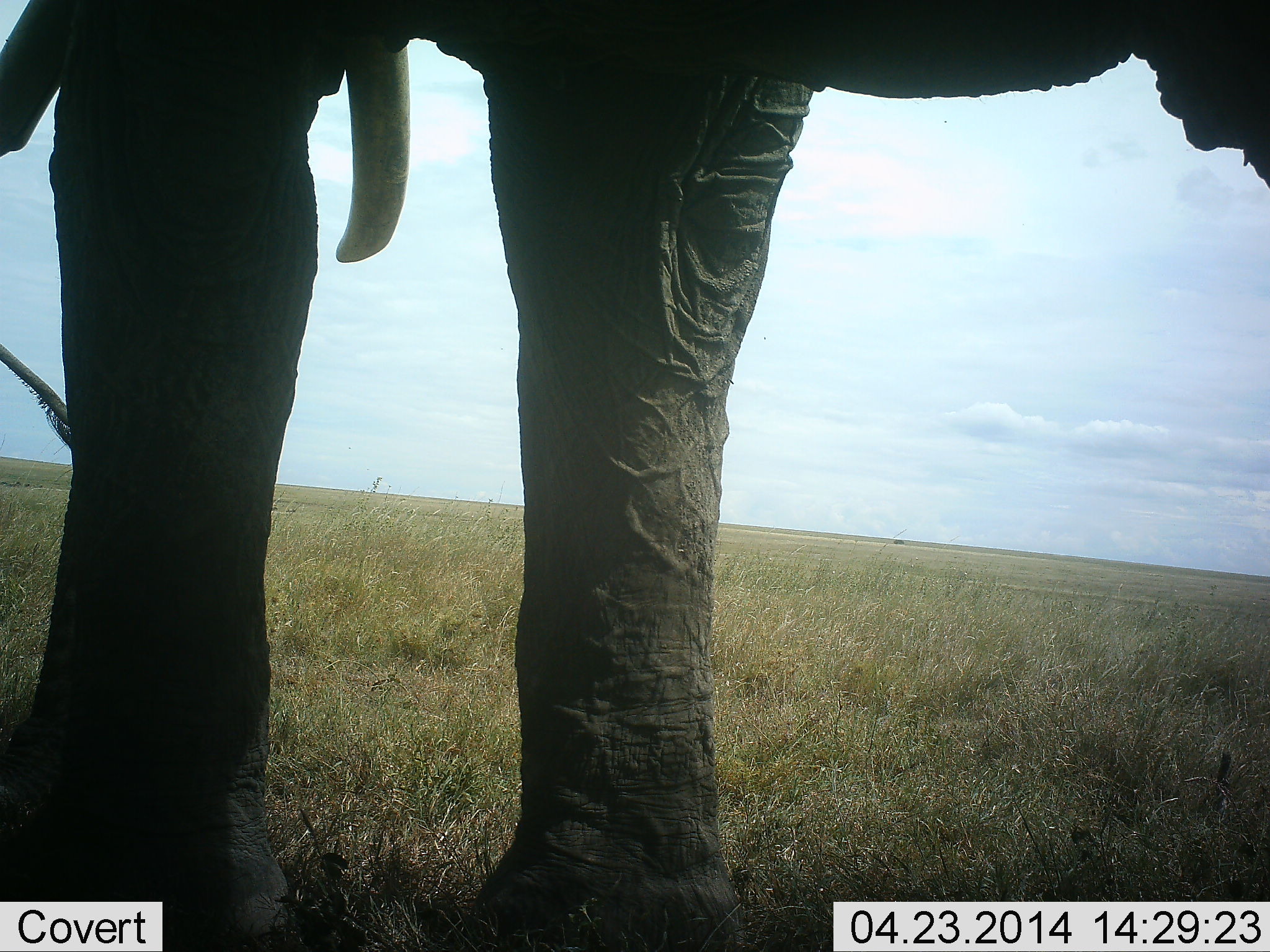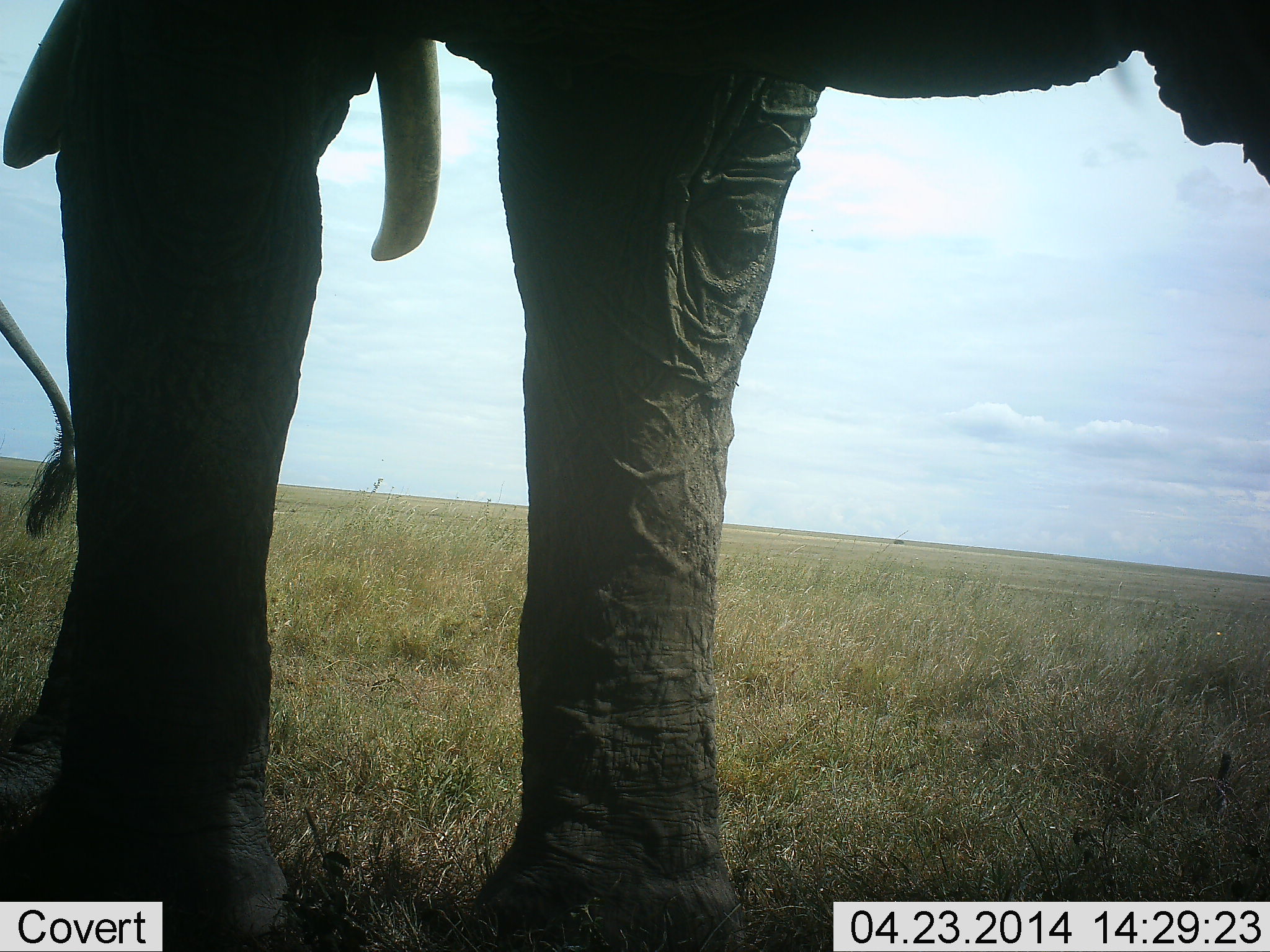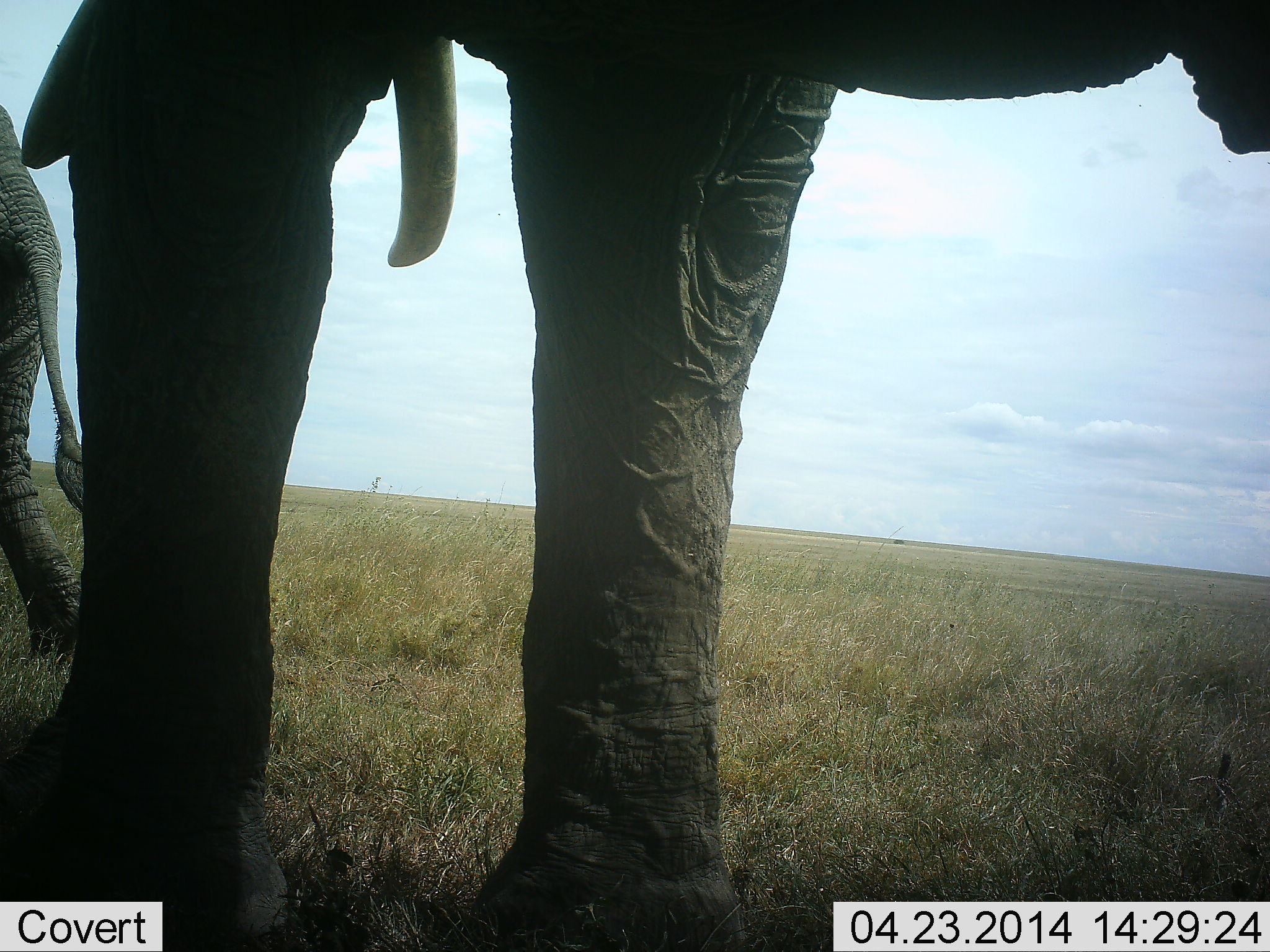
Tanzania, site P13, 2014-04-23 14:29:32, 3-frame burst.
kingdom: Animalia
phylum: Chordata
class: Mammalia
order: Proboscidea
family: Elephantidae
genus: Loxodonta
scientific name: Loxodonta africana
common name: african bush elephant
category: elephant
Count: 2.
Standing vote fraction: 93%.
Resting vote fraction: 3%.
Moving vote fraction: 45%.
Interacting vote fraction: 0%.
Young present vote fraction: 5%.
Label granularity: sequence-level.